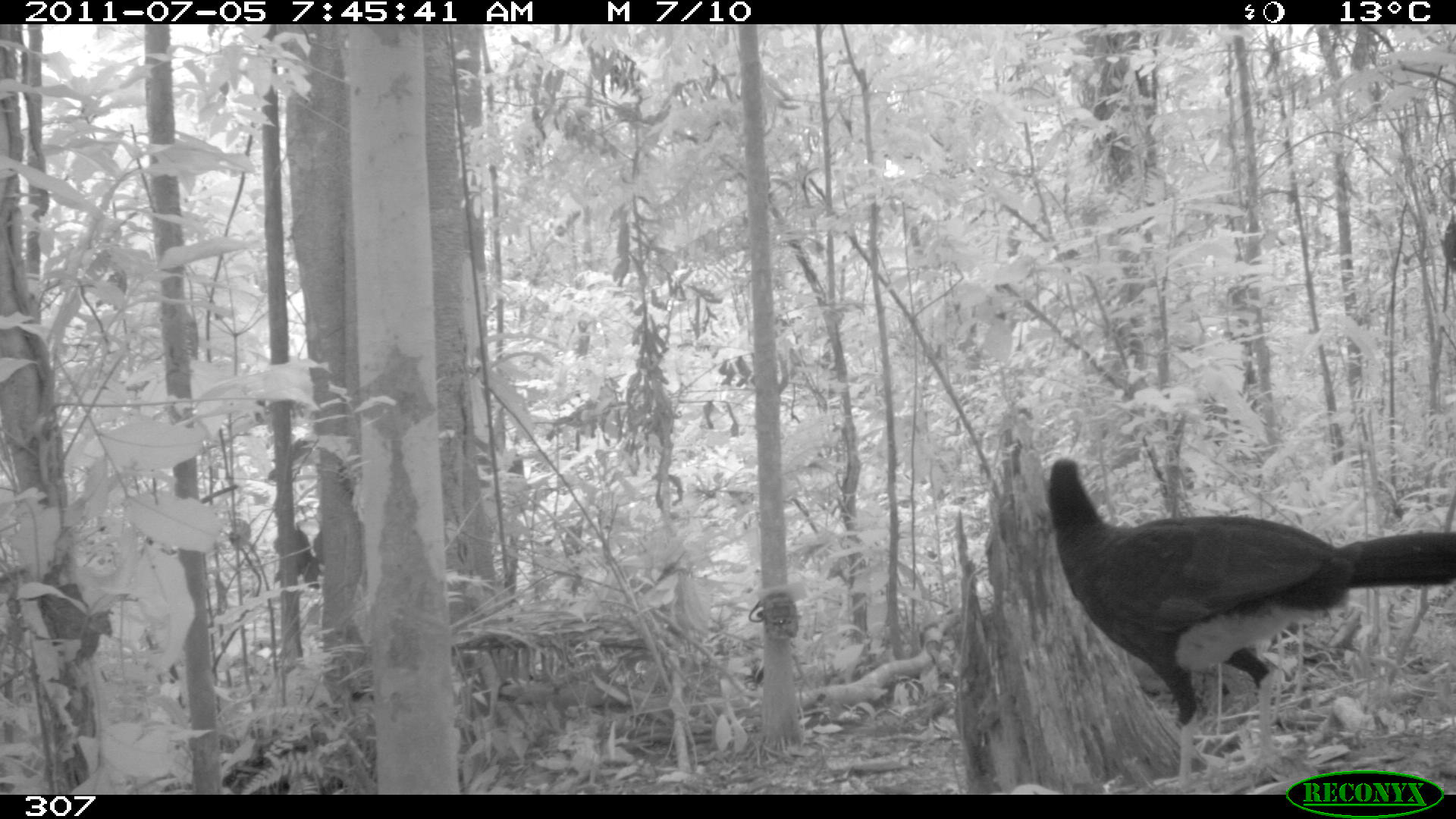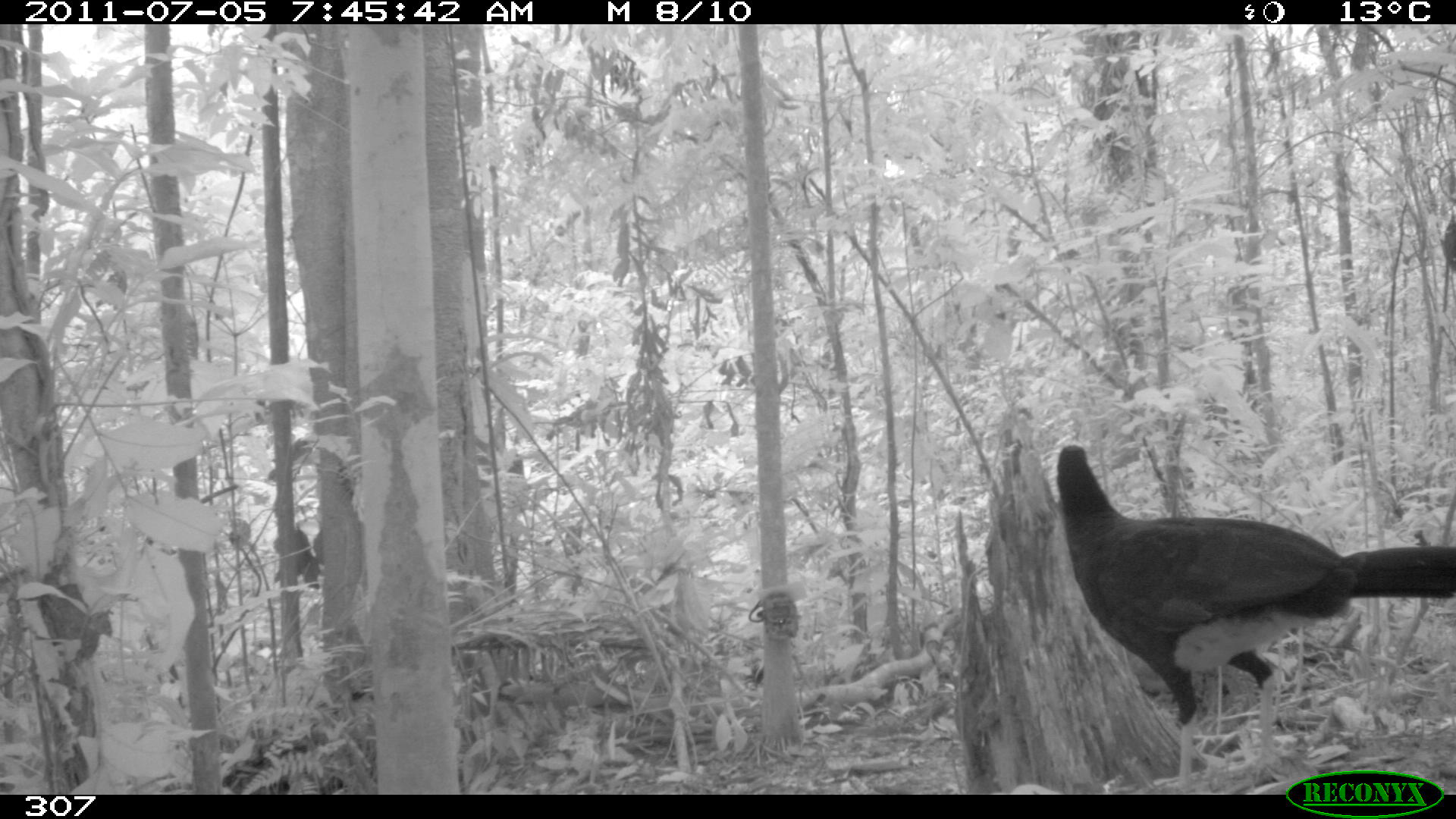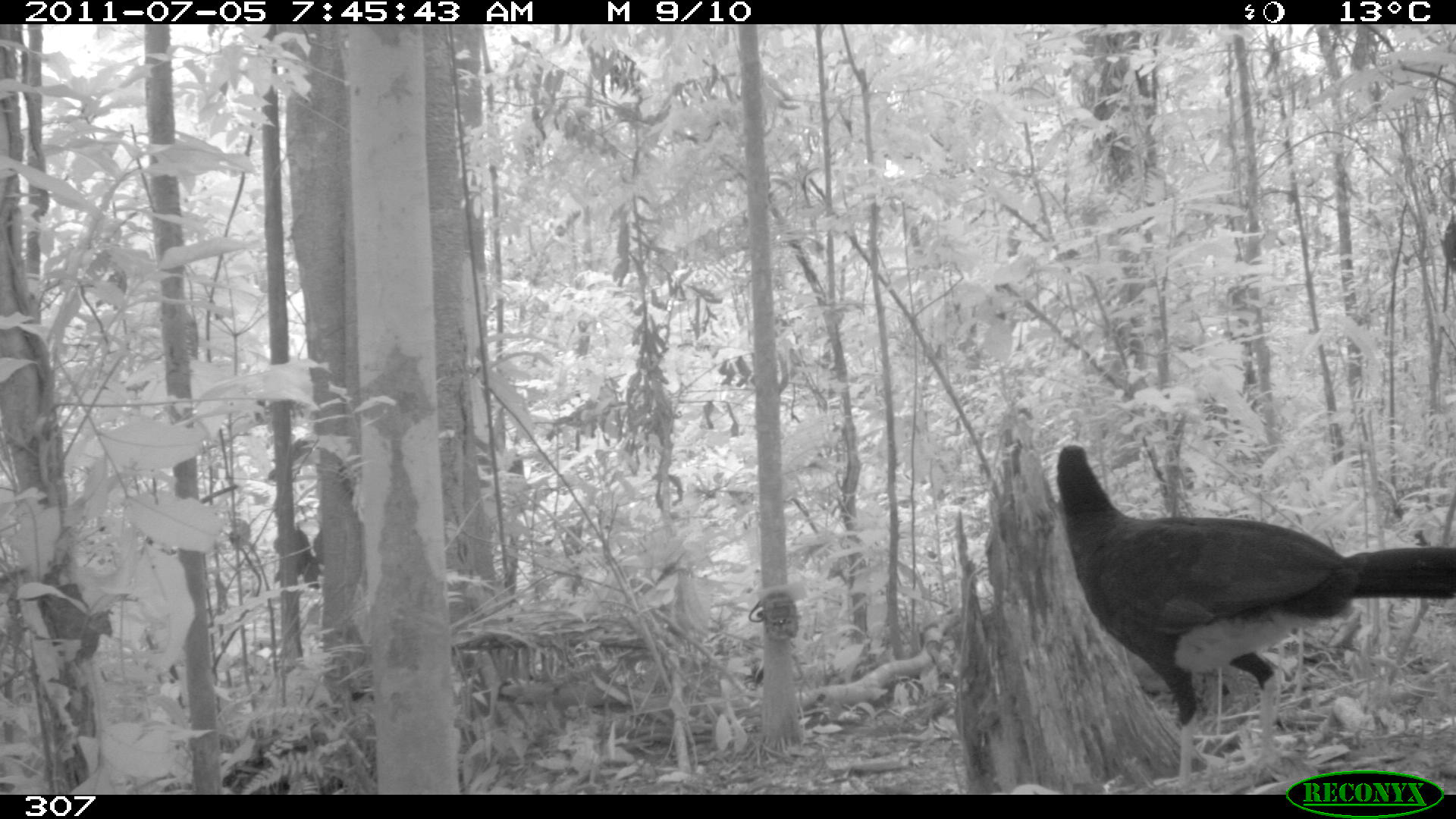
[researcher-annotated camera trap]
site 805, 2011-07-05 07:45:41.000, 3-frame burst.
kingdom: Animalia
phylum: Chordata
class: Aves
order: Galliformes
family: Cracidae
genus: Mitu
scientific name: Mitu tuberosum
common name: razor-billed curassow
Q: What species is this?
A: Mitu tuberosum (razor-billed curassow).